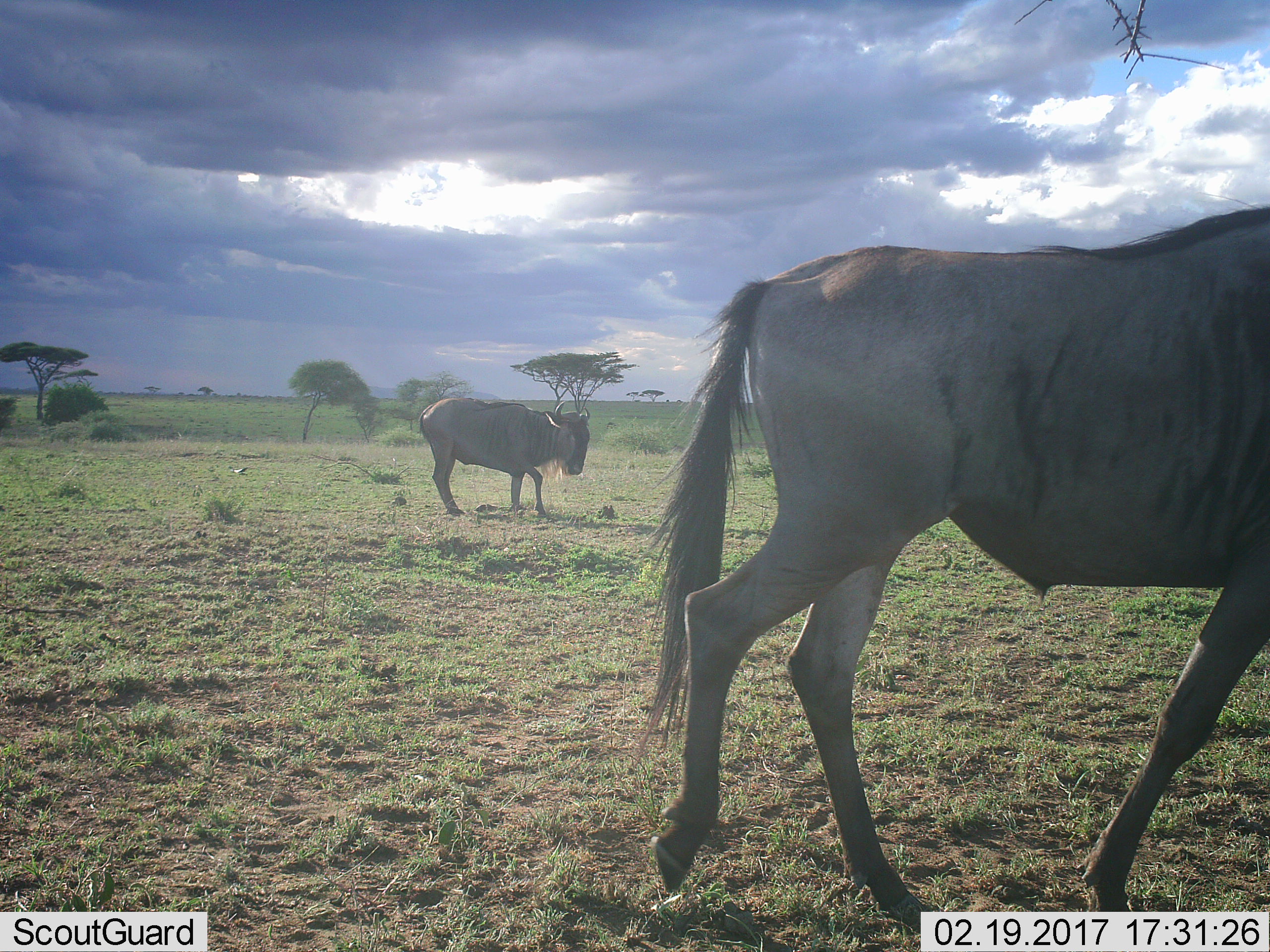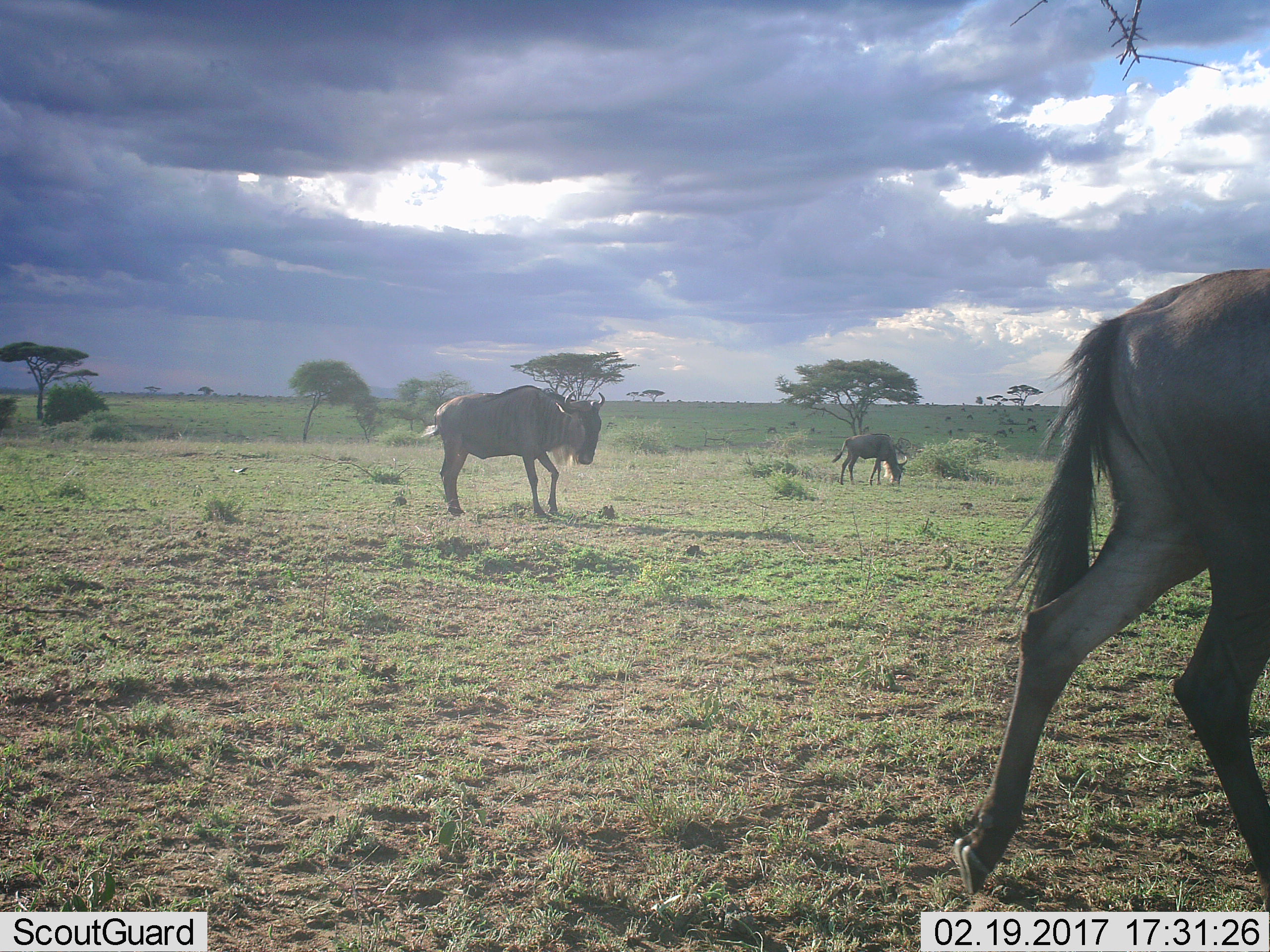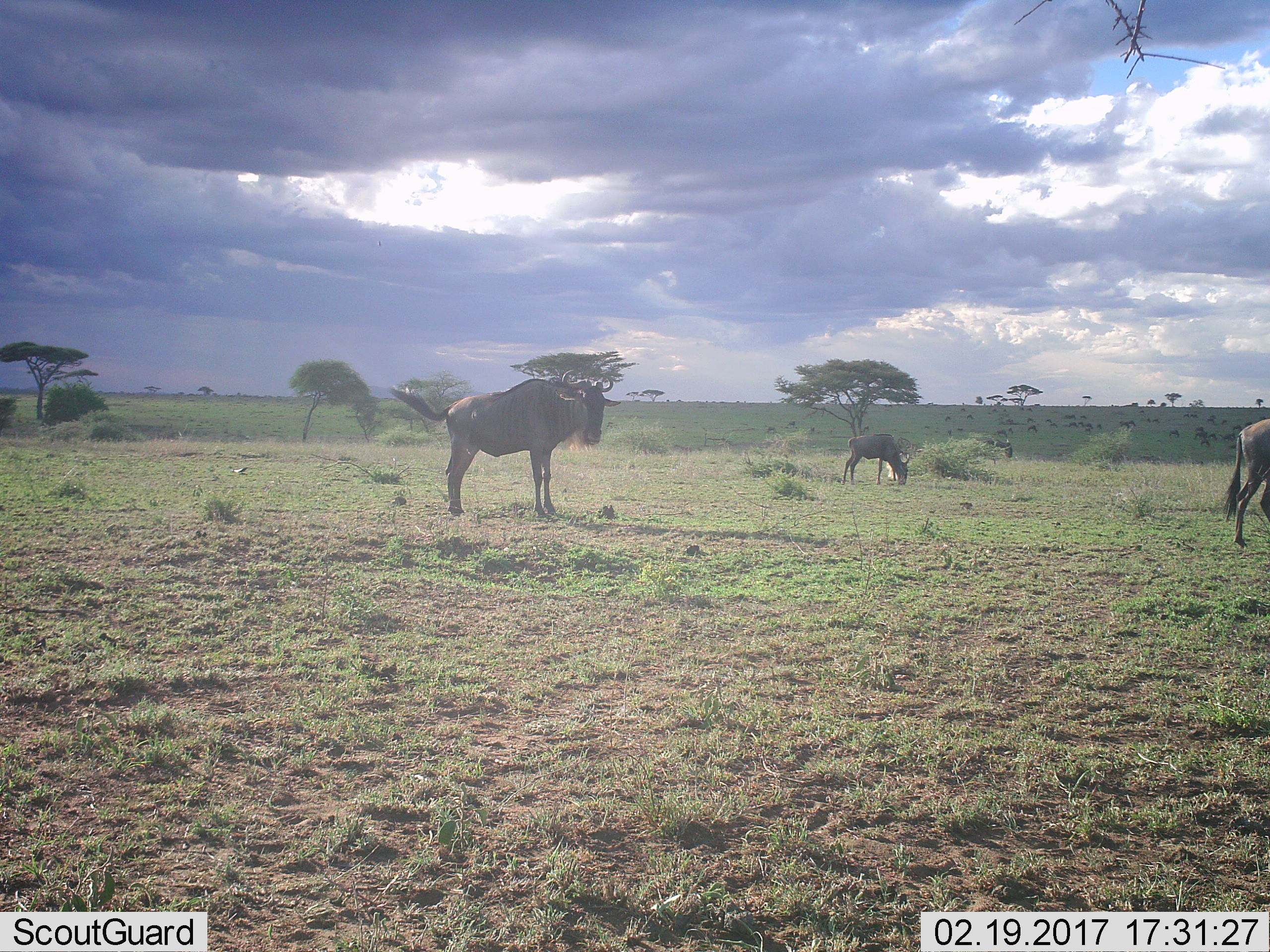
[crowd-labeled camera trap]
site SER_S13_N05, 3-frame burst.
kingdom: Animalia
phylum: Chordata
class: Mammalia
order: Artiodactyla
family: Bovidae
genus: Connochaetes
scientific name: Connochaetes taurinus taurinus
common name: blue wildebeest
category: wildebeestblue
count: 2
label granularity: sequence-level